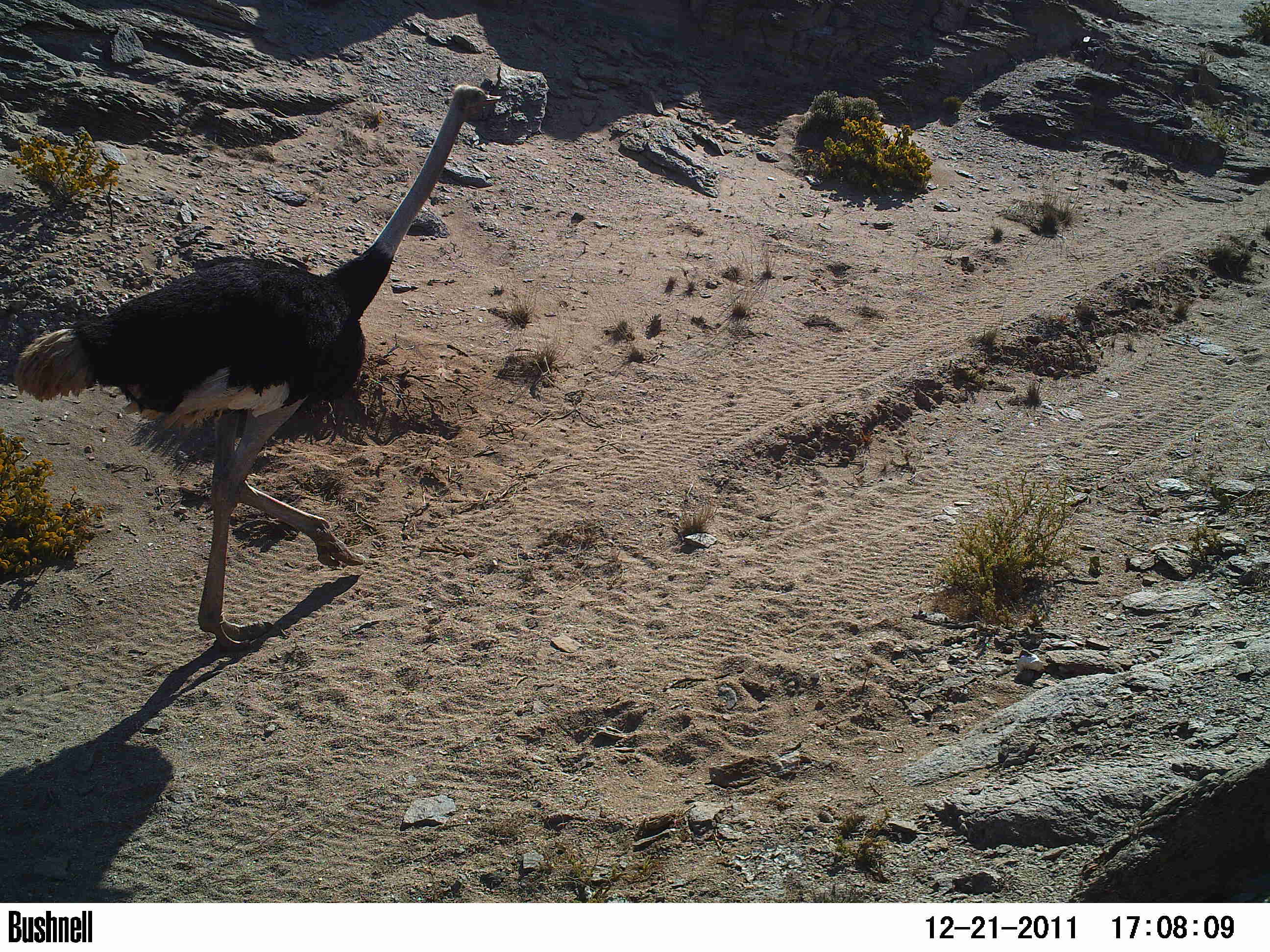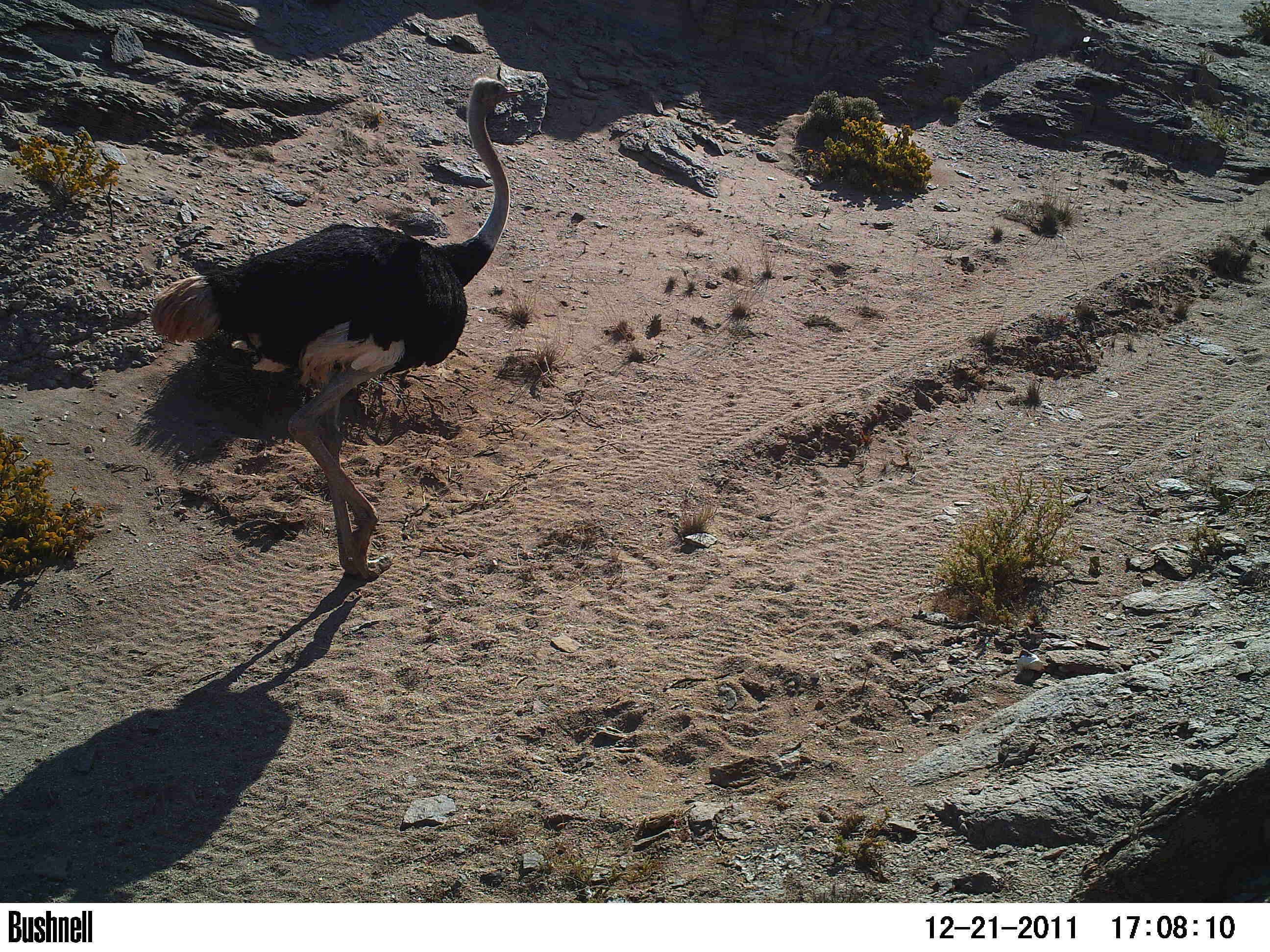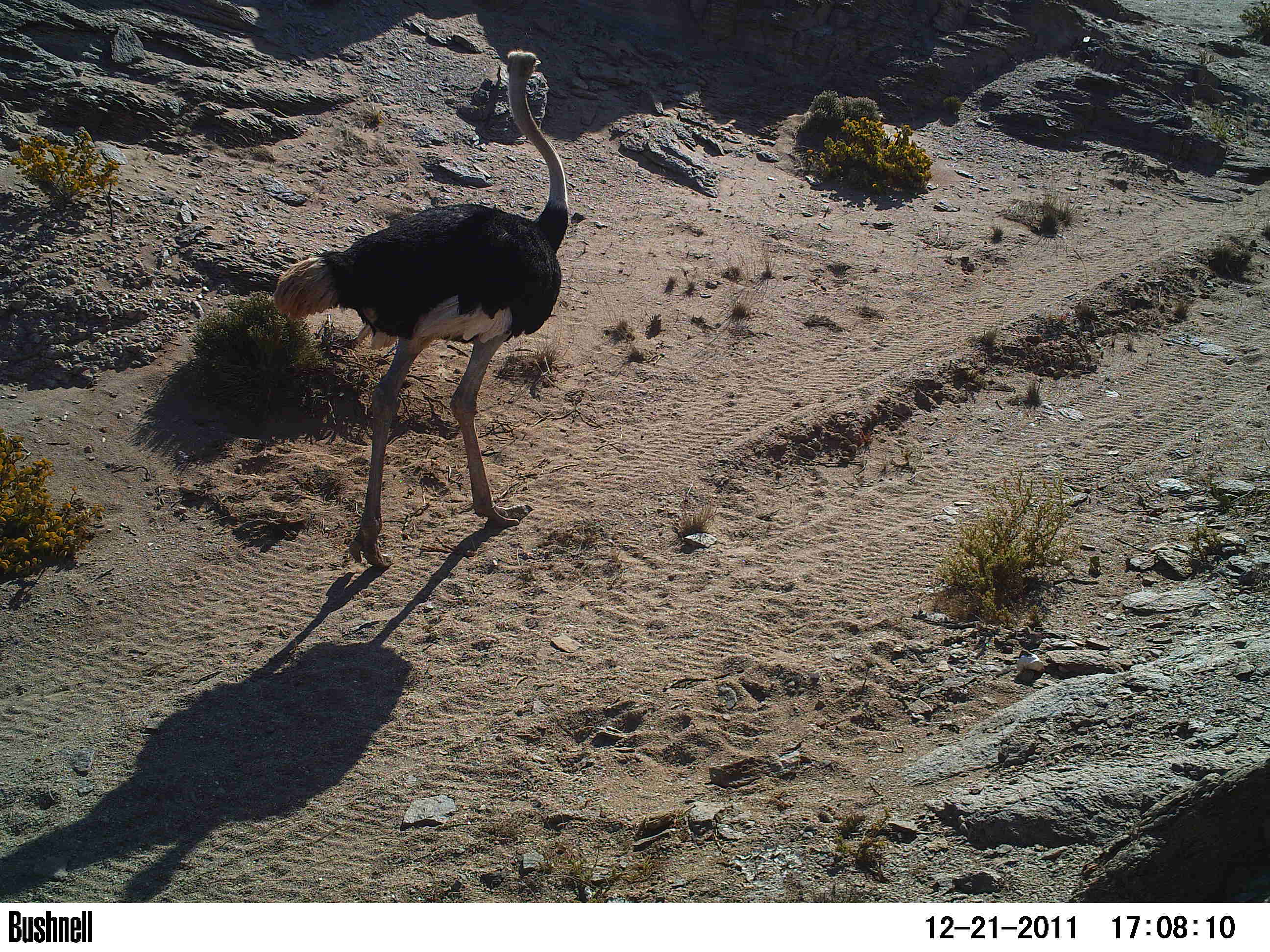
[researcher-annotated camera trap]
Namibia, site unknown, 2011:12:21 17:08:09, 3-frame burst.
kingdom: Animalia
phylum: Chordata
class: Aves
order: Struthioniformes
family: Struthionidae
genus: Struthio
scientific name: Struthio camelus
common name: common ostrich